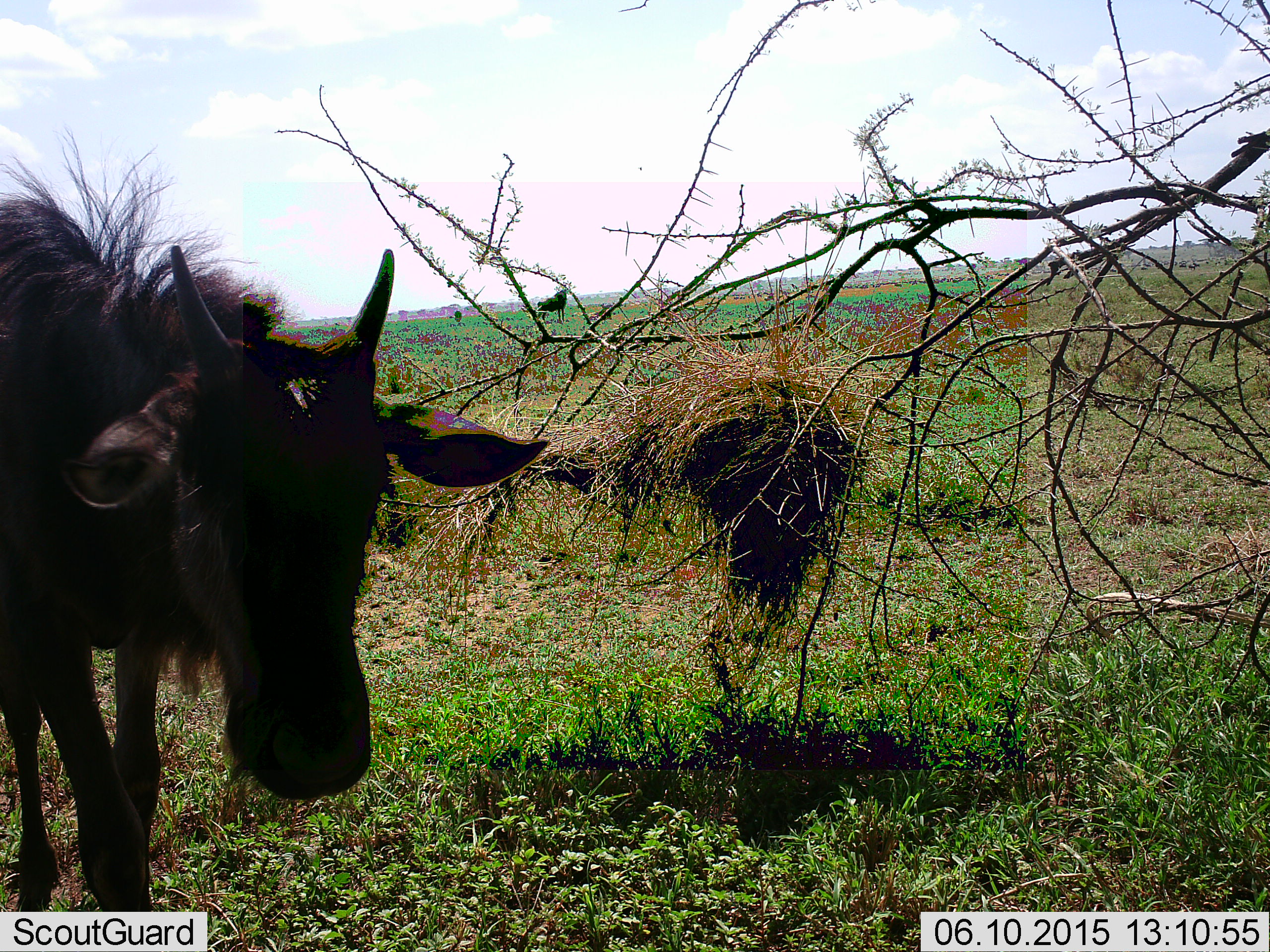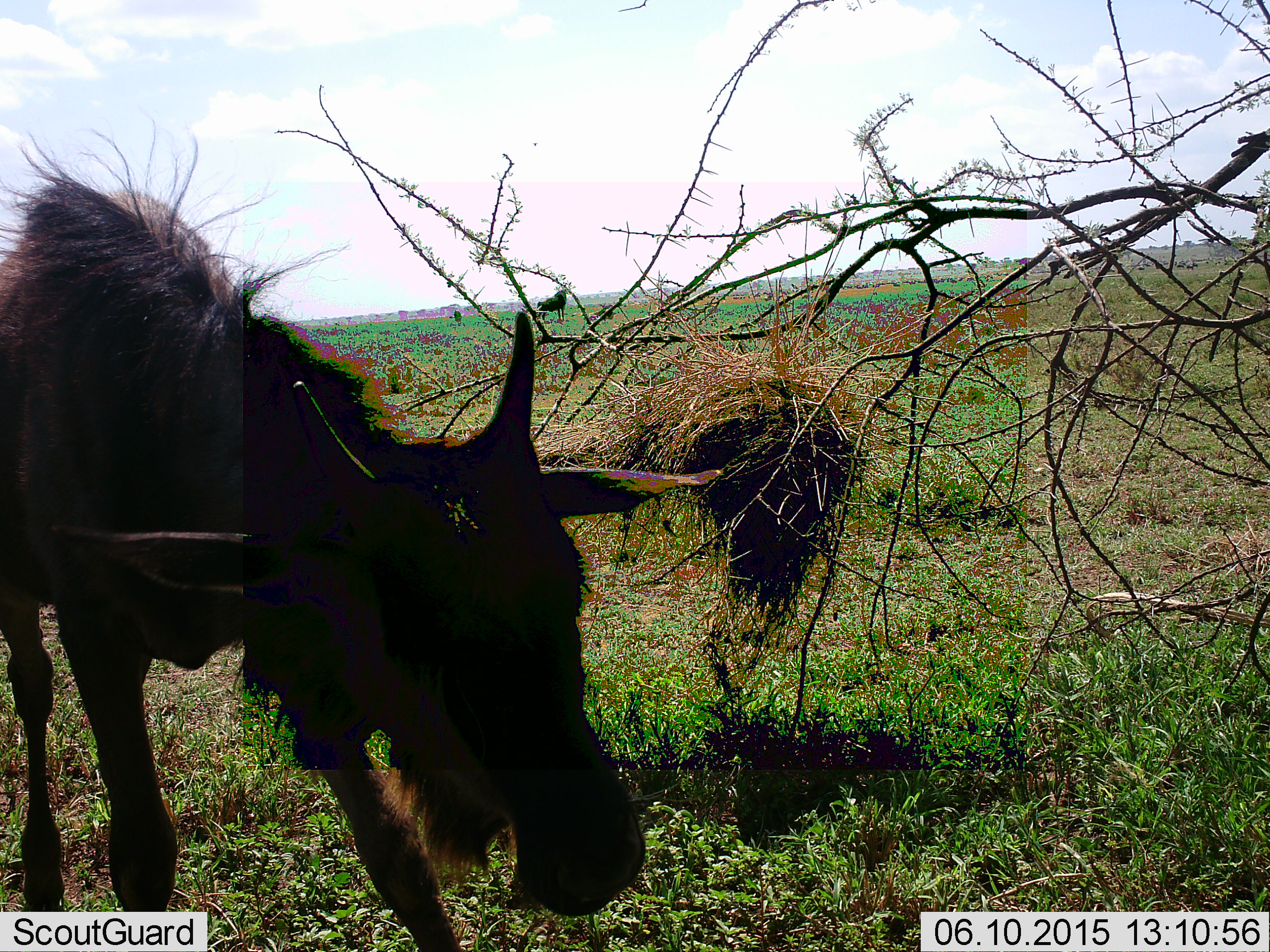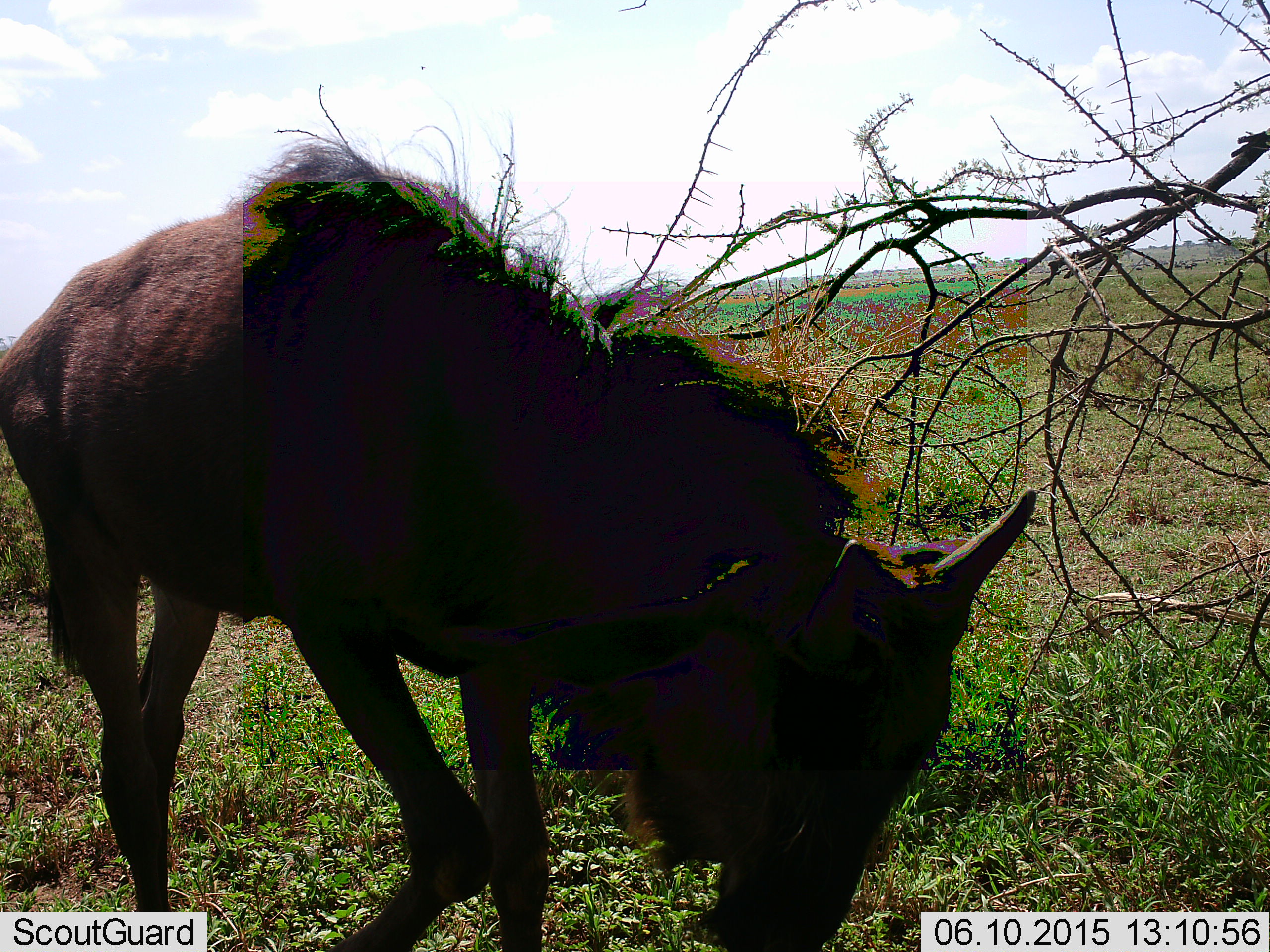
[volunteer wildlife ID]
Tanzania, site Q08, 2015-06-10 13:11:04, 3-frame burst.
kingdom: Animalia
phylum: Chordata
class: Mammalia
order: Artiodactyla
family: Bovidae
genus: Connochaetes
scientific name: Connochaetes taurinus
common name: blue wildebeest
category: wildebeest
Wildebeest (blue wildebeest) (Connochaetes taurinus), count 1. Behavior (volunteer vote fractions): standing 0%, resting 0%, moving 80%, interacting 0%. Young present (vote fraction): 20%. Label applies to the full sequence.